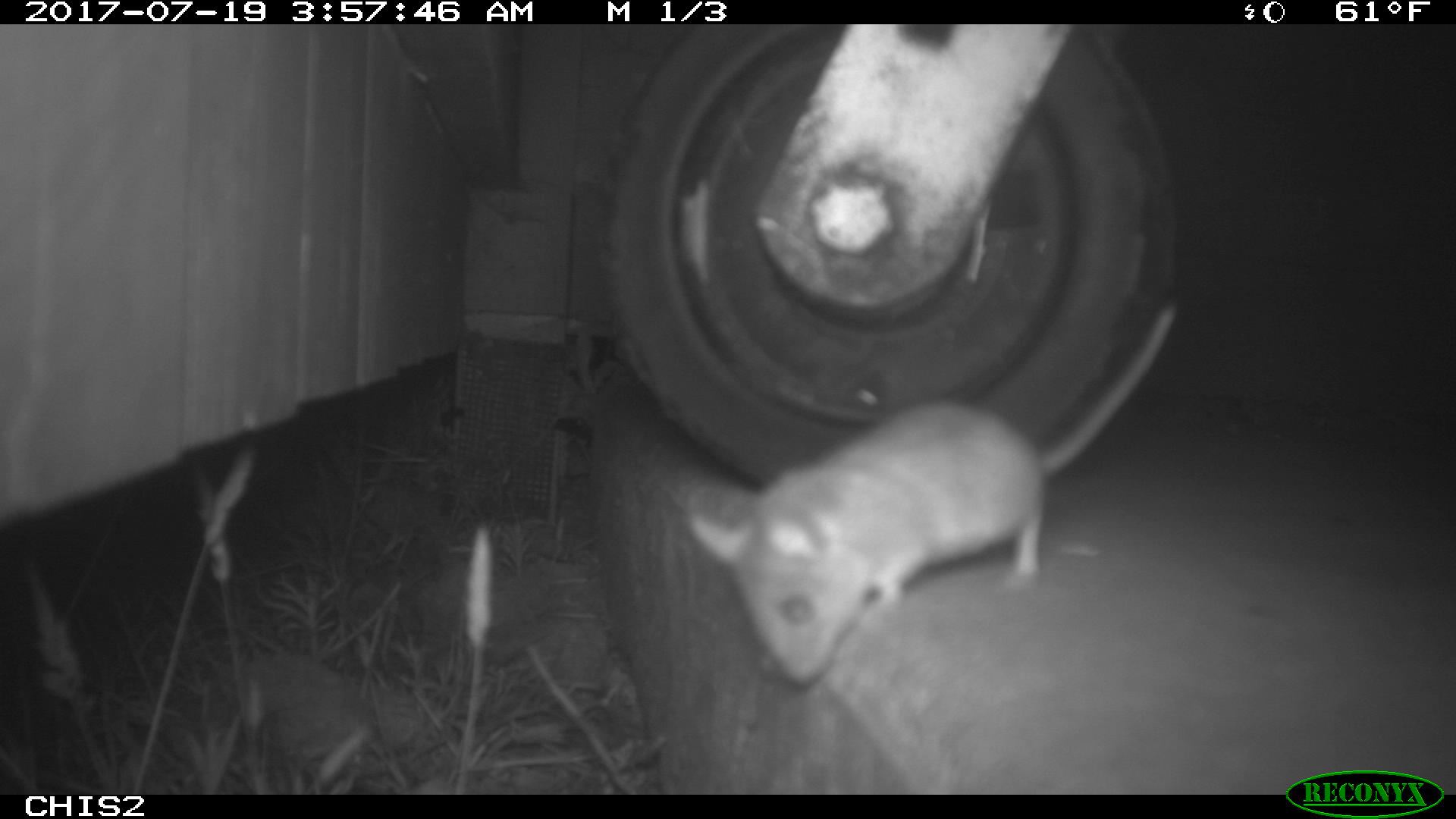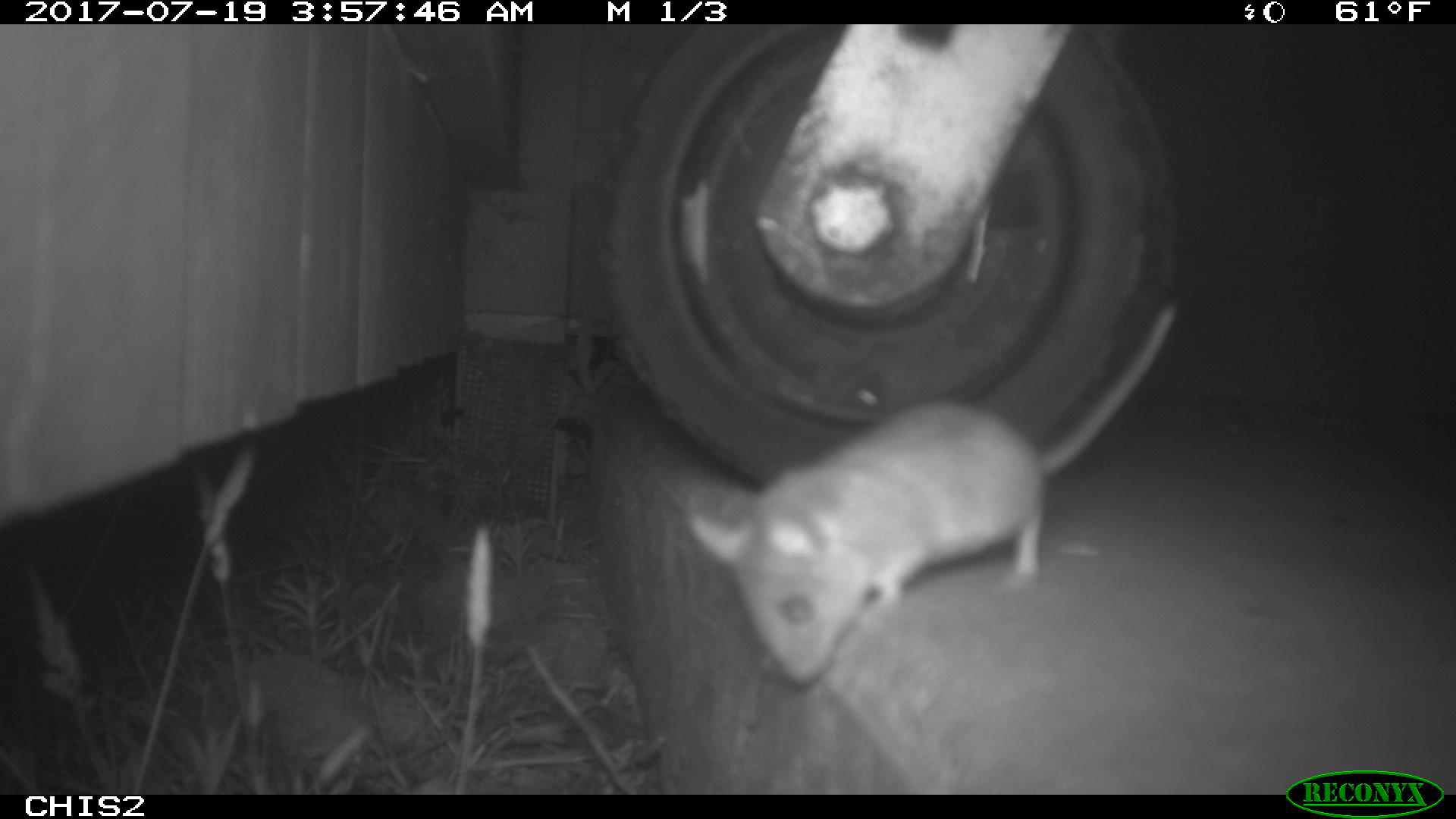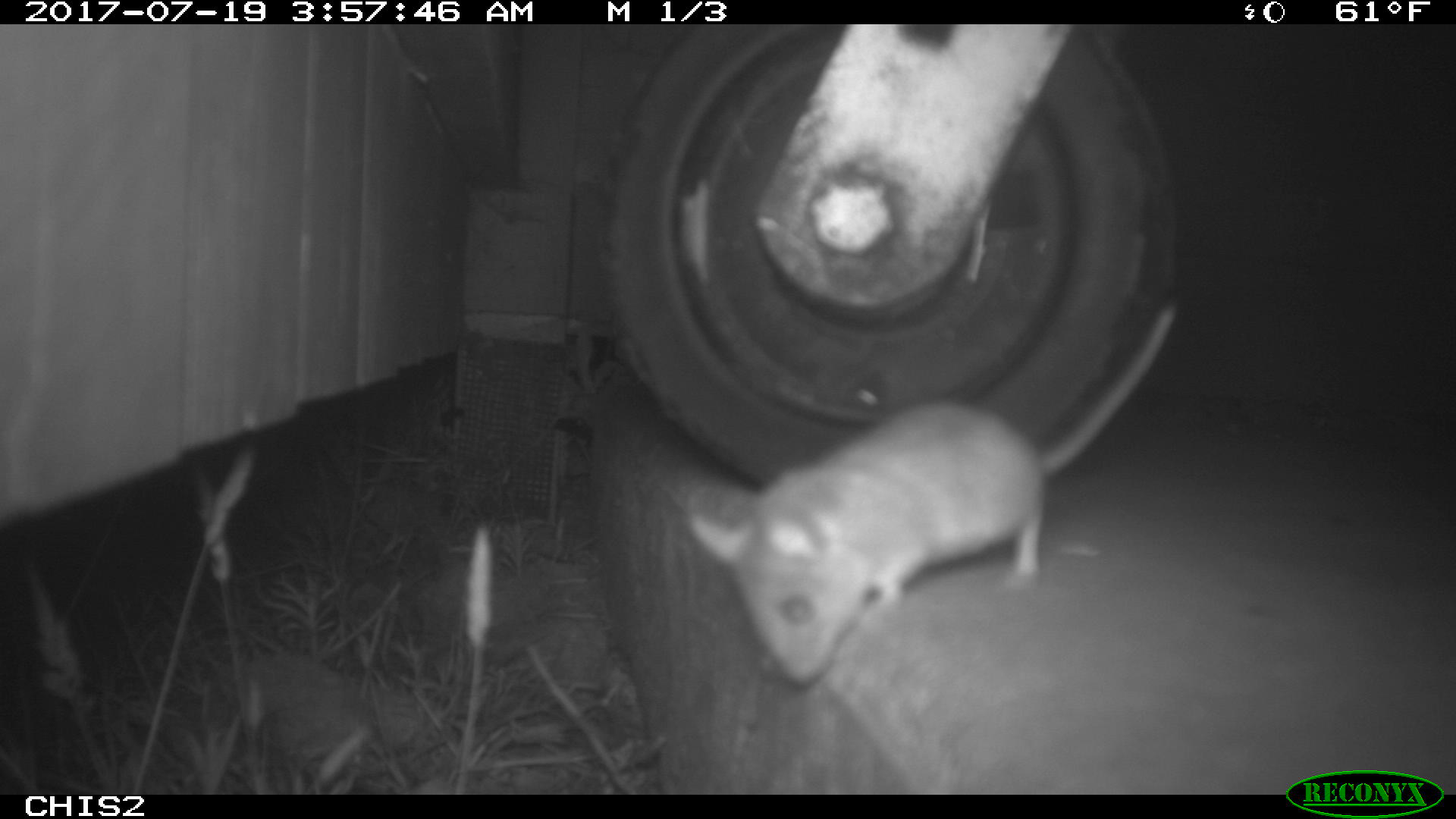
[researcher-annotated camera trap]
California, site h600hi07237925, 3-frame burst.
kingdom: Animalia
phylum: Chordata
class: Mammalia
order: Rodentia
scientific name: Rodentia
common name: rodent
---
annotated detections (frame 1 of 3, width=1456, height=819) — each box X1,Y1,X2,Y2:
rodent: 686,300,1178,689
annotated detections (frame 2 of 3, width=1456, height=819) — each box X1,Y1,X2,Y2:
rodent: 688,303,1176,685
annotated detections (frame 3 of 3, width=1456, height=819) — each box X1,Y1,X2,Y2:
rodent: 693,303,1178,685